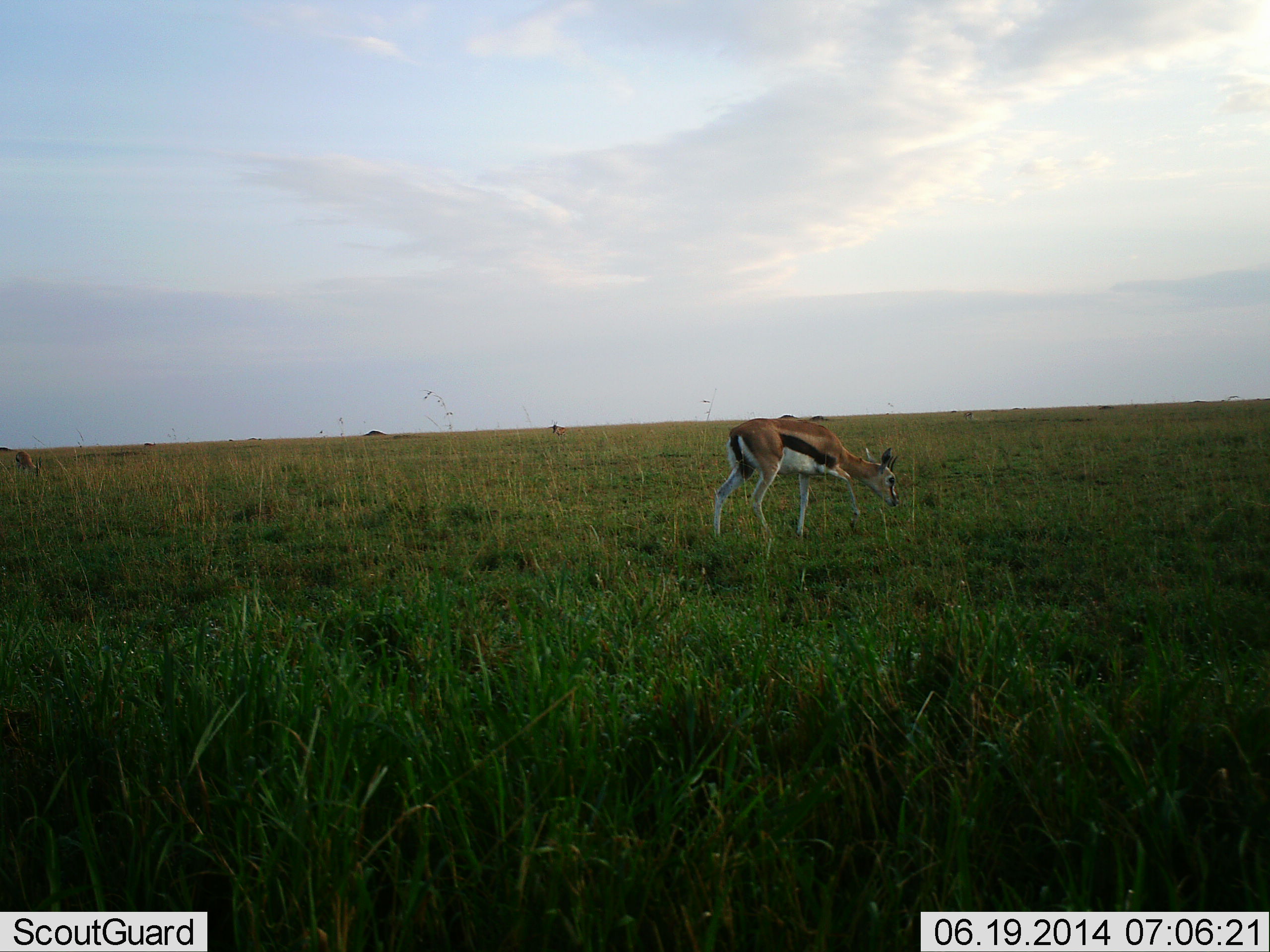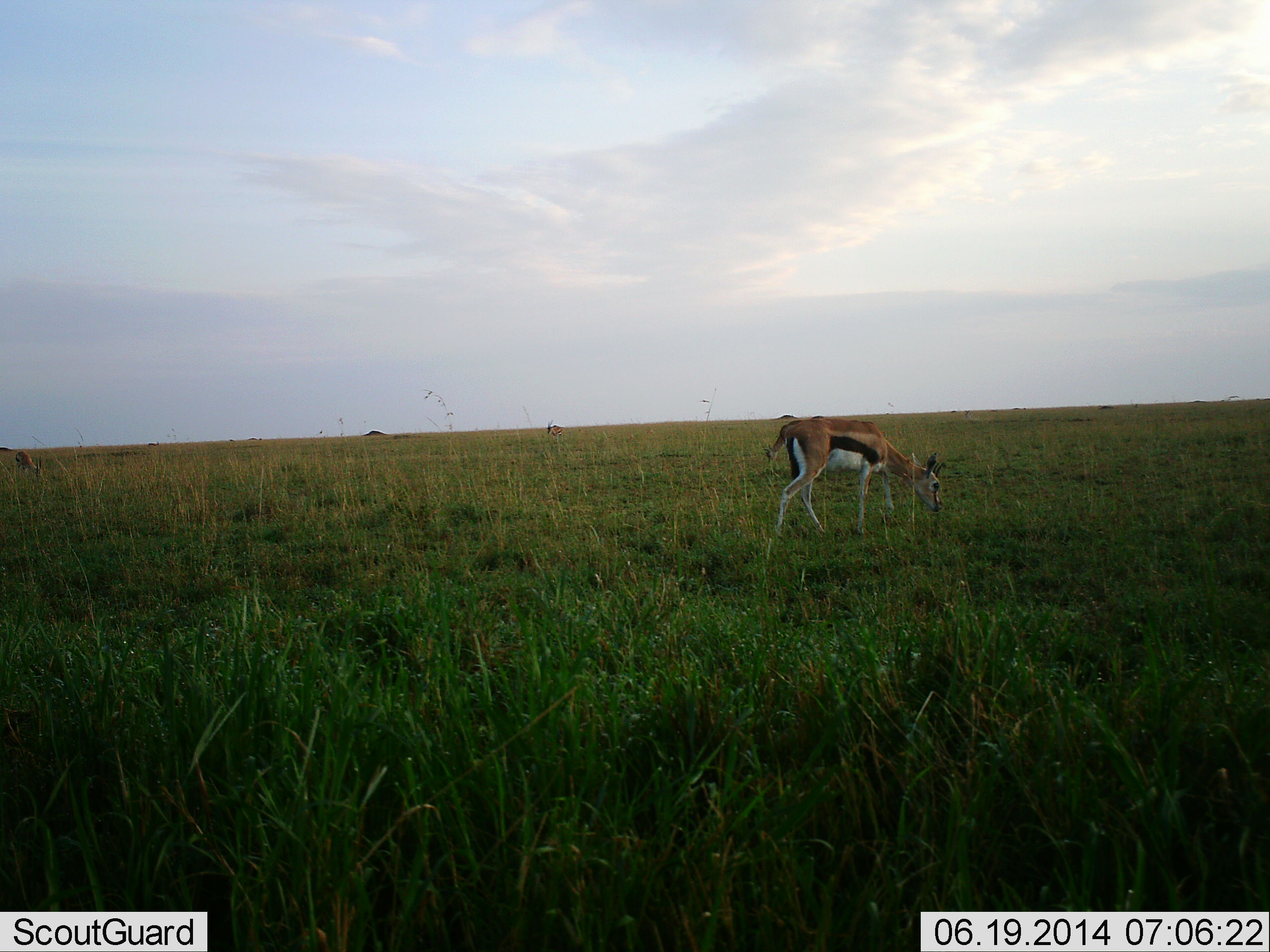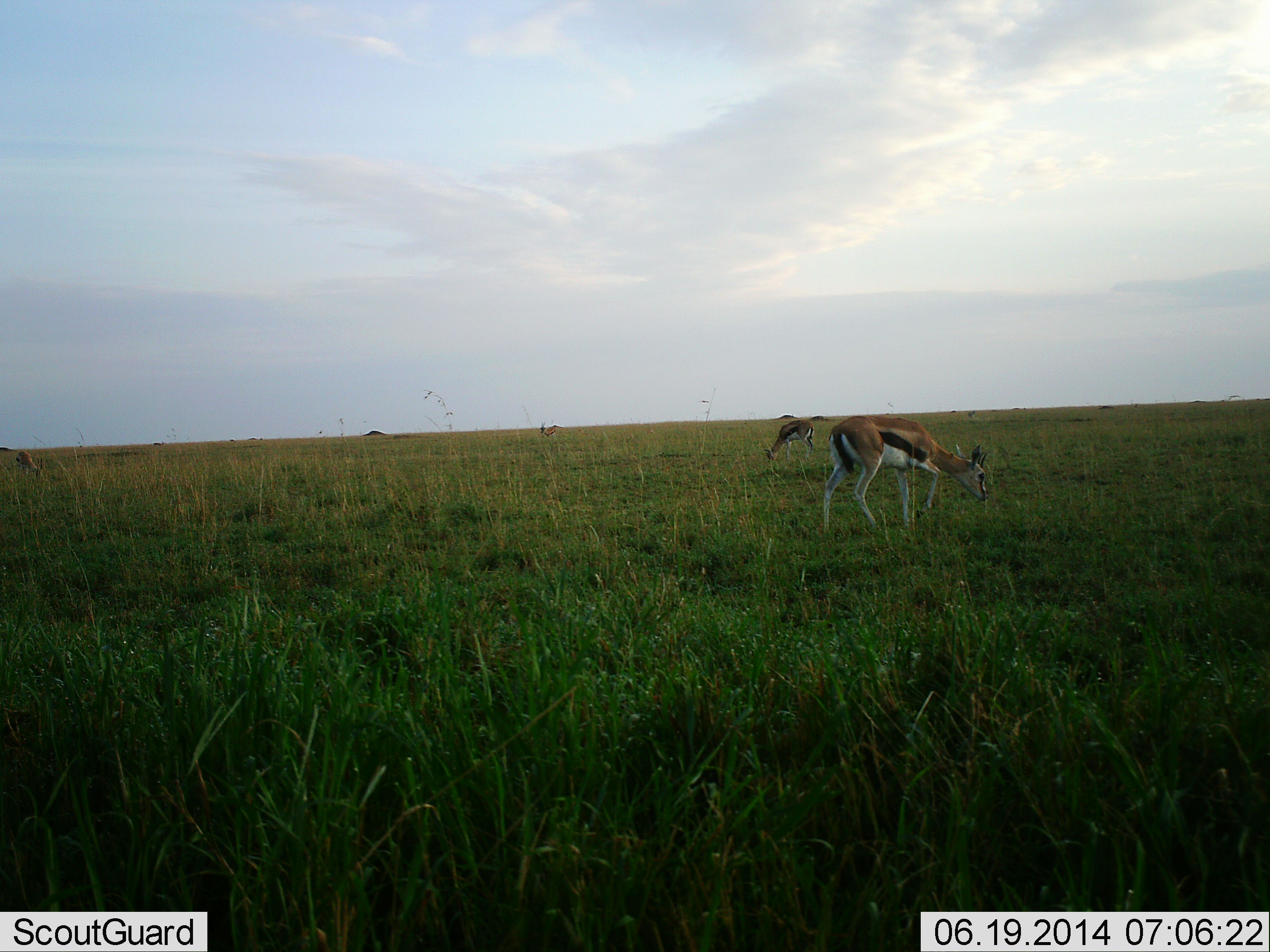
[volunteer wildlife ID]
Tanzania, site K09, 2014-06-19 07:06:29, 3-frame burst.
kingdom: Animalia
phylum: Chordata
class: Mammalia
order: Artiodactyla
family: Bovidae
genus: Eudorcas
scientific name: Eudorcas thomsonii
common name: thomson's gazelle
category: gazellethomsons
Gazellethomsons (thomson's gazelle) (Eudorcas thomsonii), count 3. Behavior (volunteer vote fractions): standing 20%, resting 0%, moving 50%, interacting 0%. Young present (vote fraction): 0%. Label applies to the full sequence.